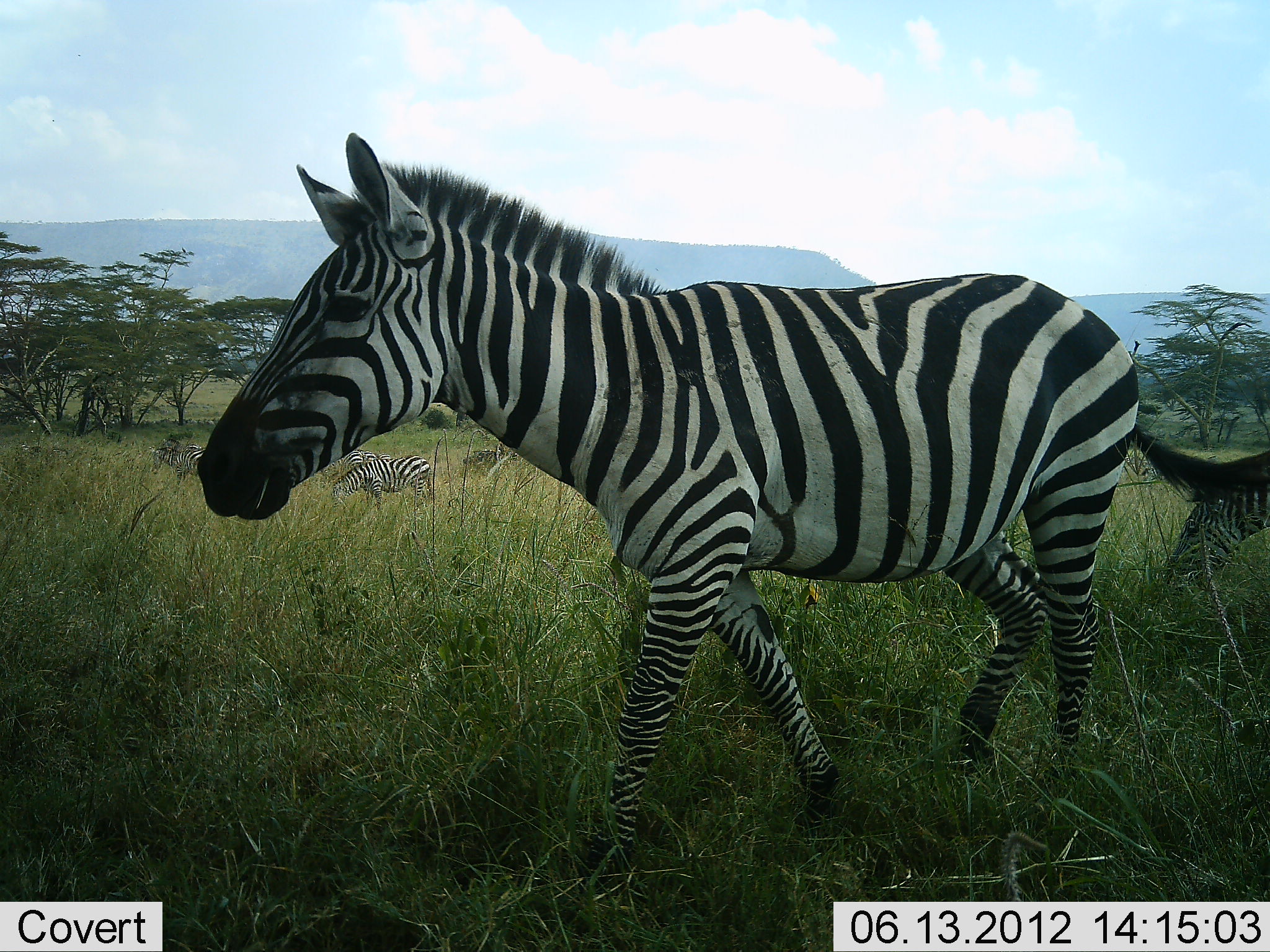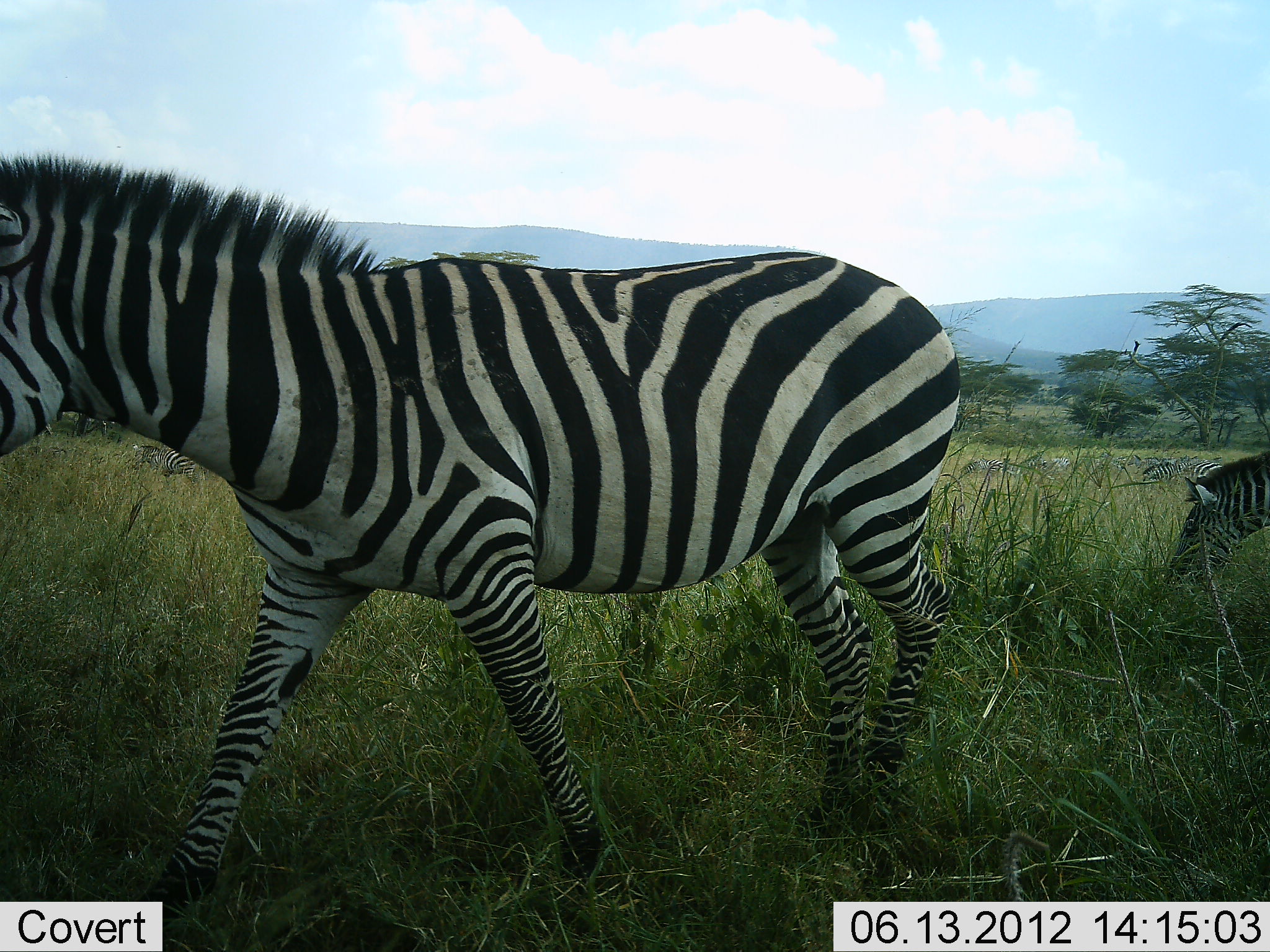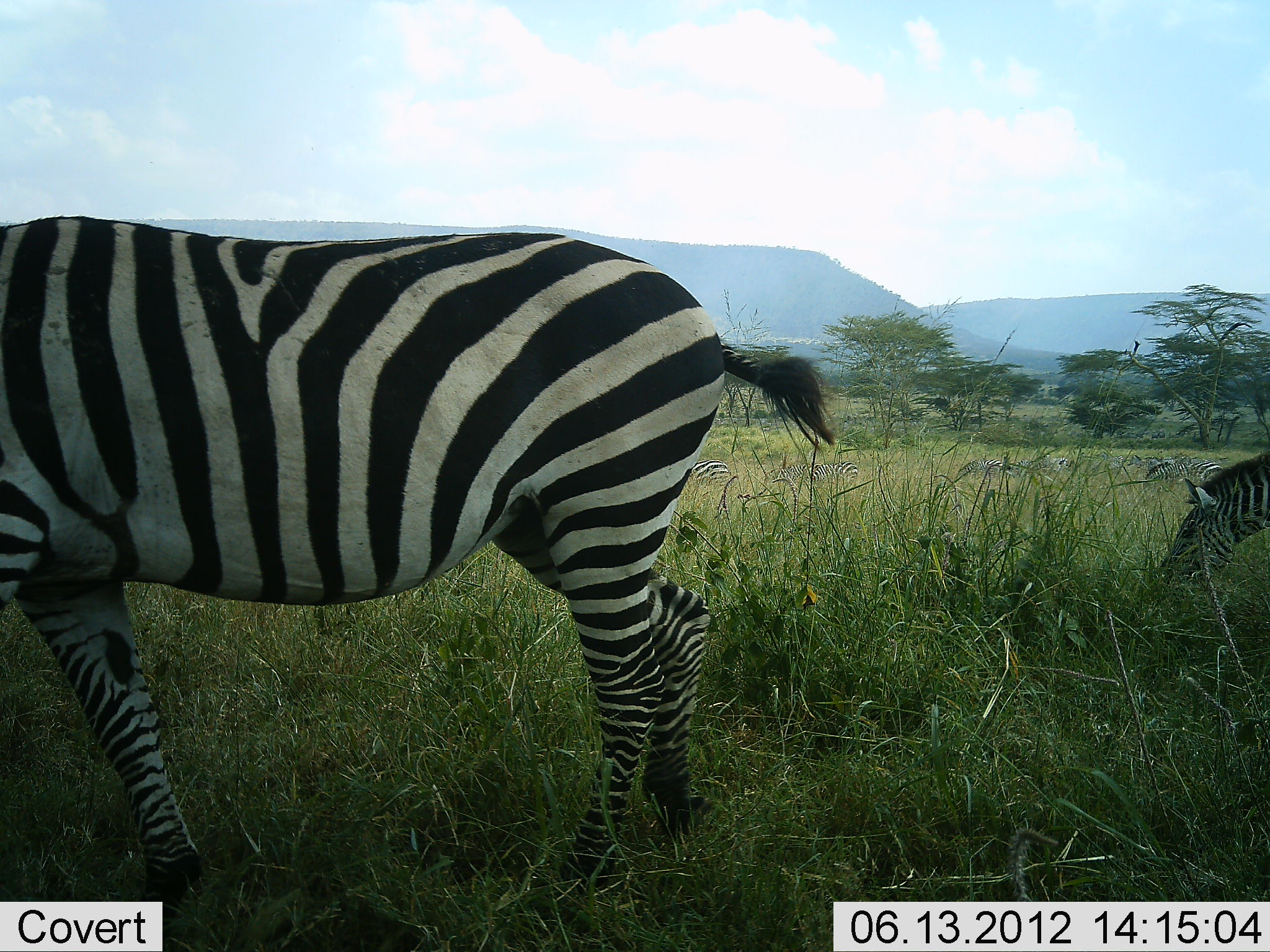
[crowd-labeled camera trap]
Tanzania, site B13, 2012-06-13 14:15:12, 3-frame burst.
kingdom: Animalia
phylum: Chordata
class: Mammalia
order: Perissodactyla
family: Equidae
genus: Equus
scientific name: Equus quagga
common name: plains zebra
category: zebra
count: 7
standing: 40%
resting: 20%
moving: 70%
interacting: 0%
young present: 0%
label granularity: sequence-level